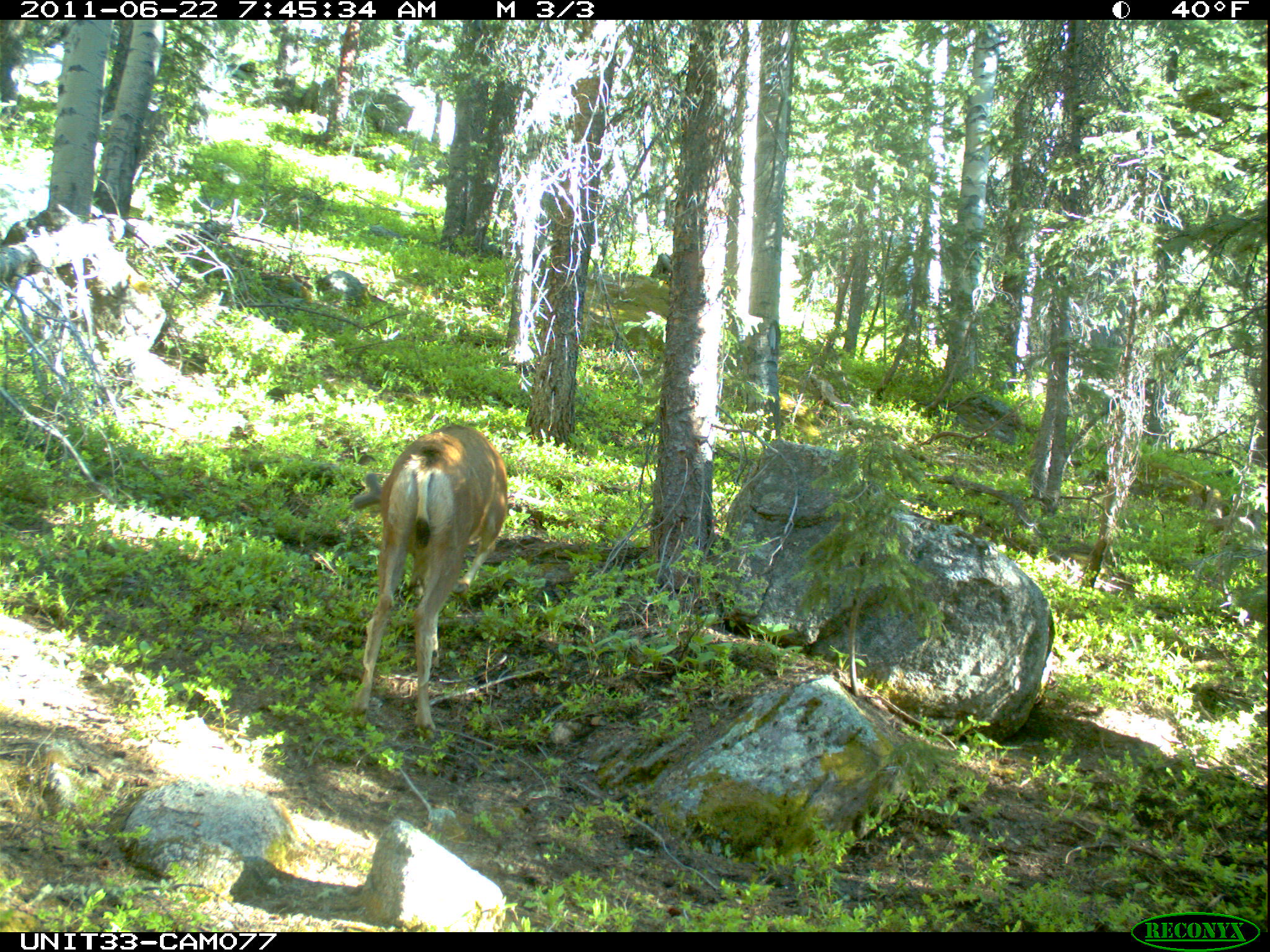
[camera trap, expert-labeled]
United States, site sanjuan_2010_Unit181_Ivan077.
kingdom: Animalia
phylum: Chordata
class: Mammalia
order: Artiodactyla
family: Cervidae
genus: Odocoileus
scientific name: Odocoileus hemionus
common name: mule deer